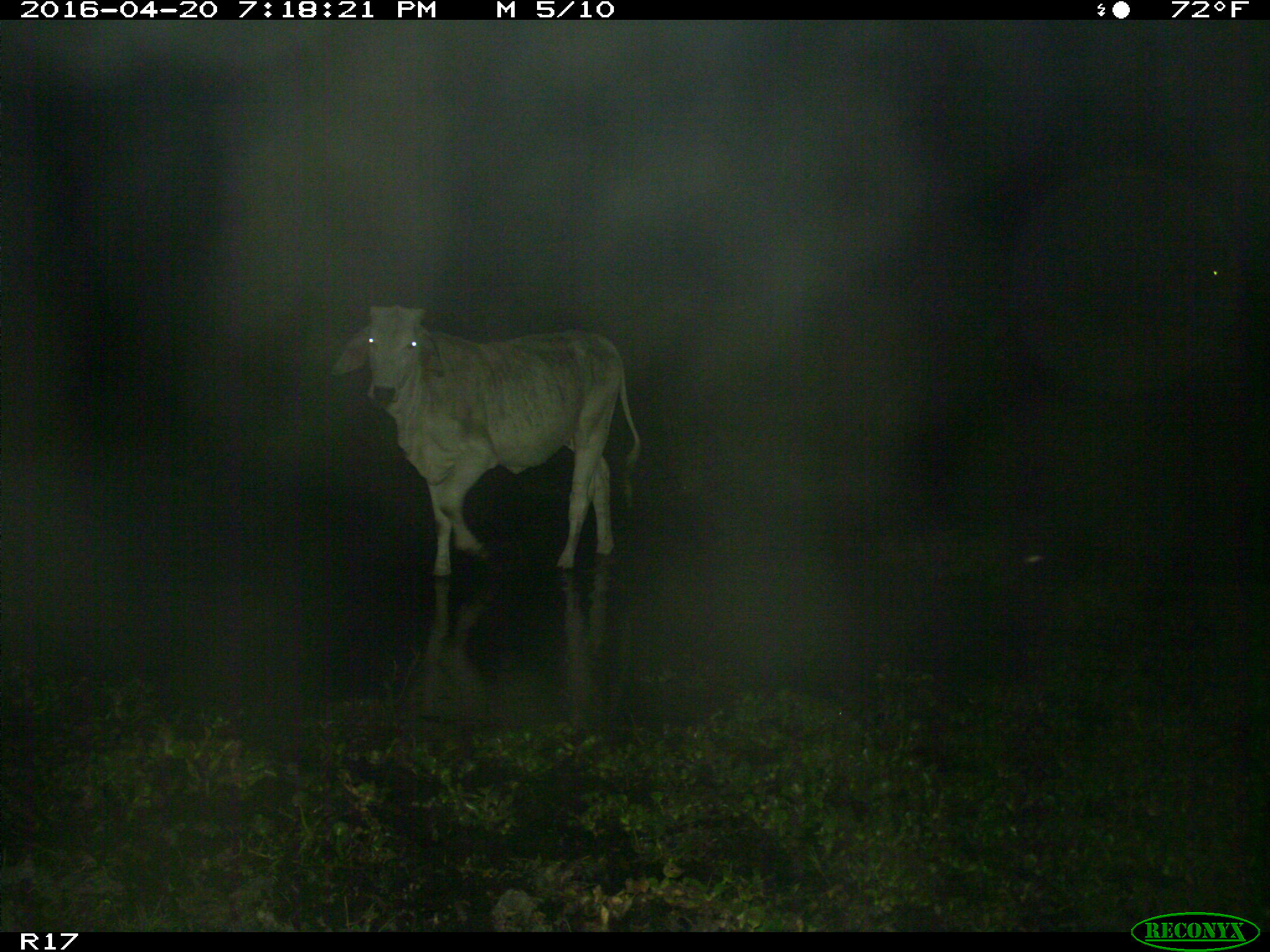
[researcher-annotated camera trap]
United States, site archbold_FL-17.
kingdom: Animalia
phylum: Chordata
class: Mammalia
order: Artiodactyla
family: Bovidae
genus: Bos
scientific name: Bos taurus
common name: domestic cow